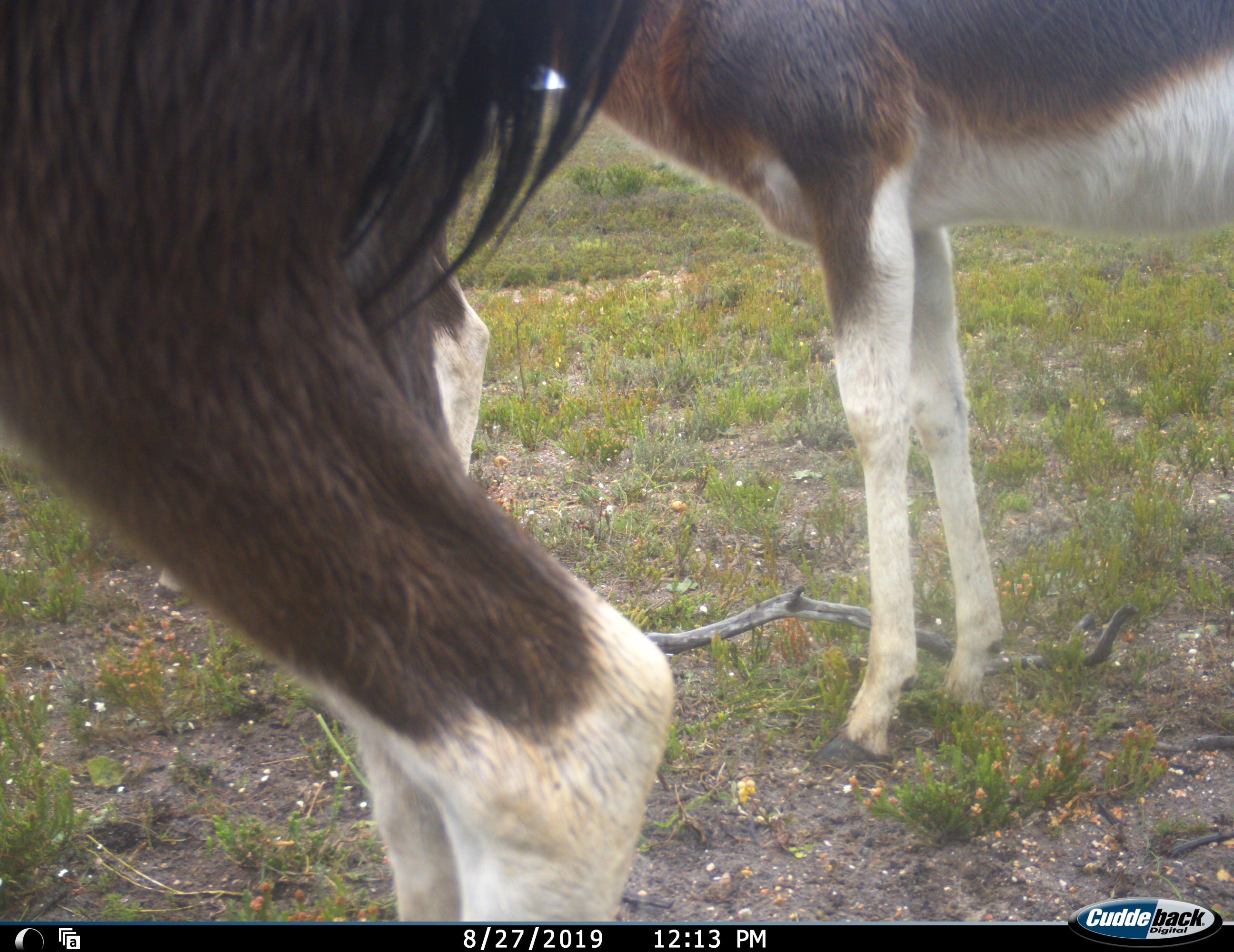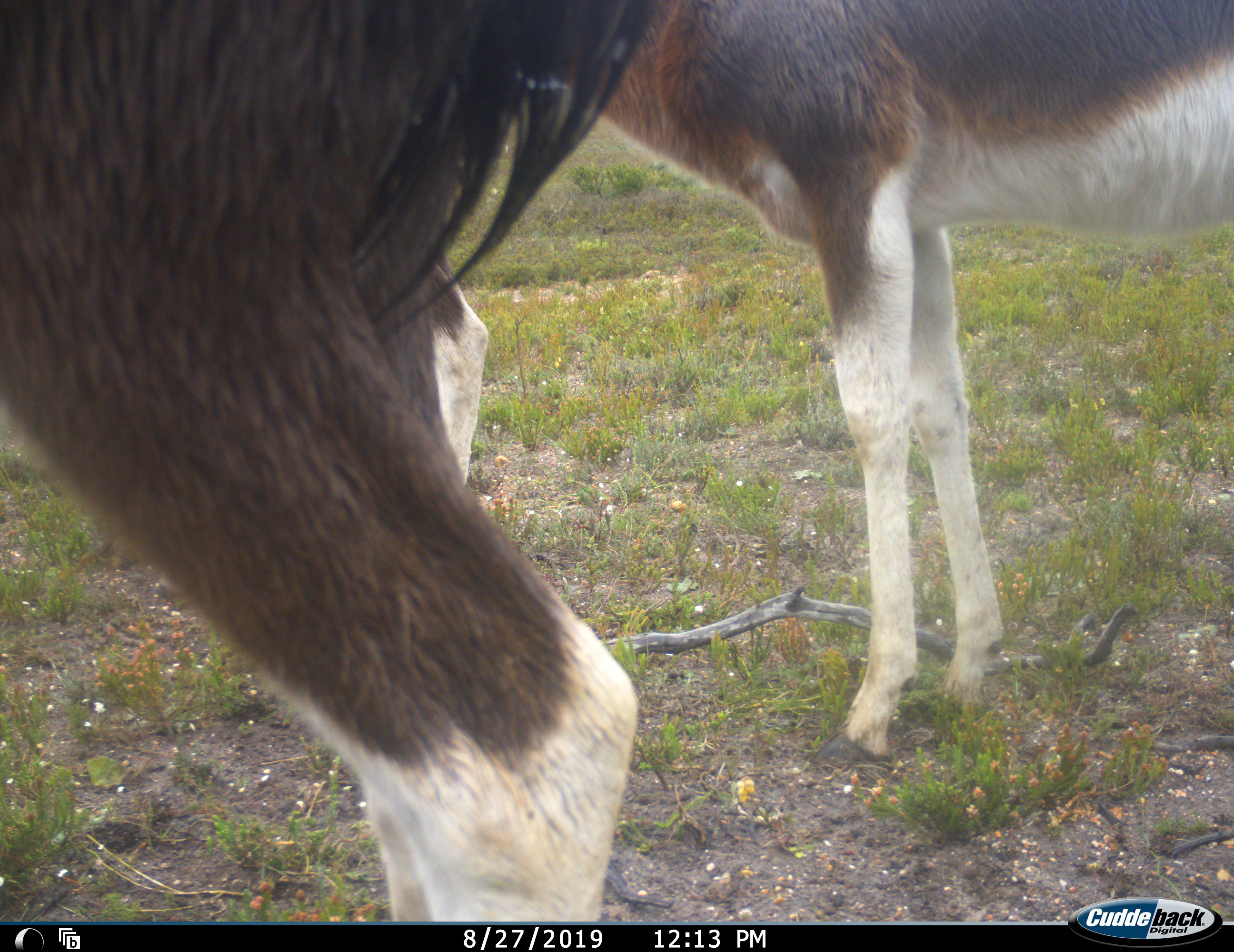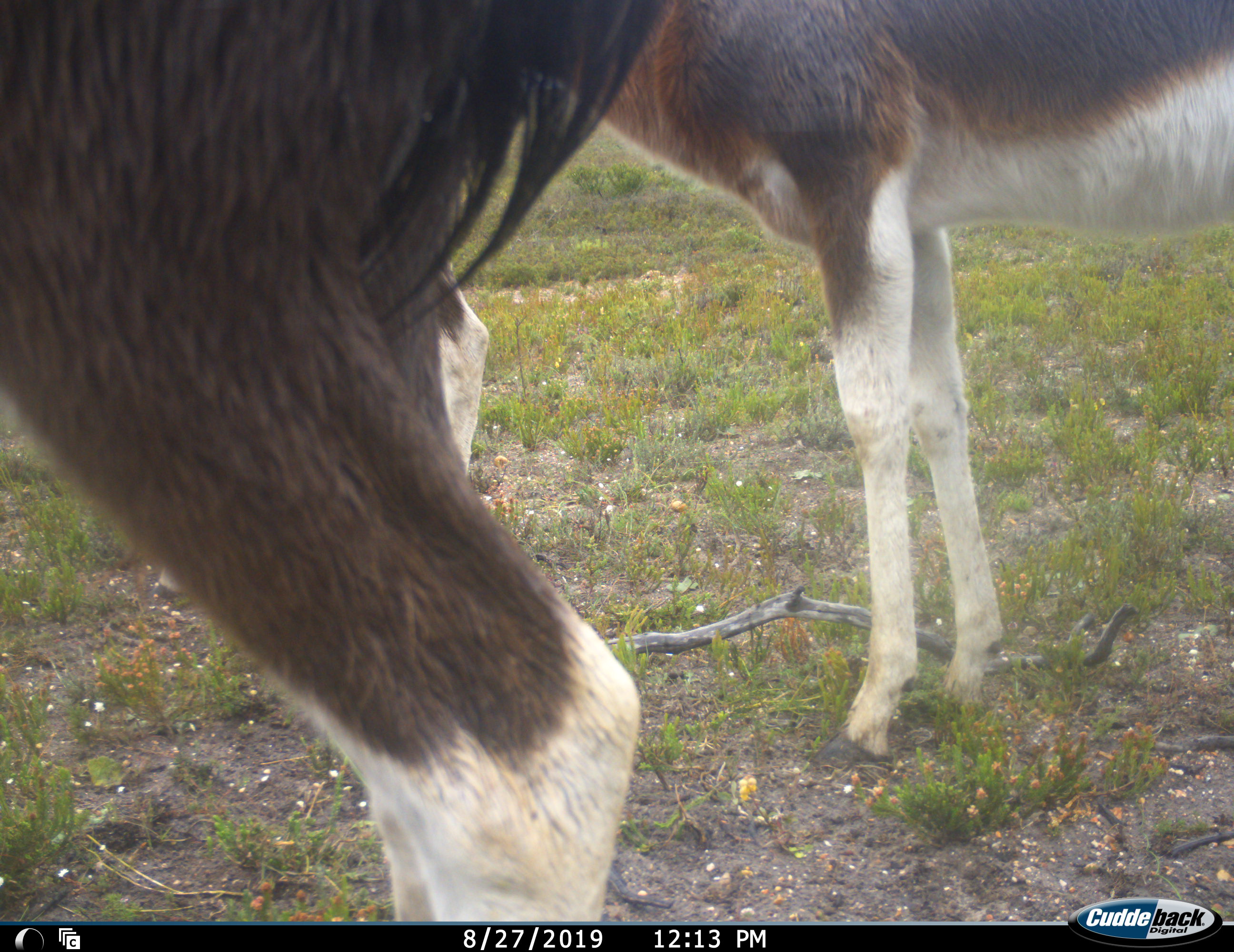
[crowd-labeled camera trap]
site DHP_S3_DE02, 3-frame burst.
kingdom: Animalia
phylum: Chordata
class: Mammalia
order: Artiodactyla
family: Bovidae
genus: Damaliscus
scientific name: Damaliscus pygargus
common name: bontebok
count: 2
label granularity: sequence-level